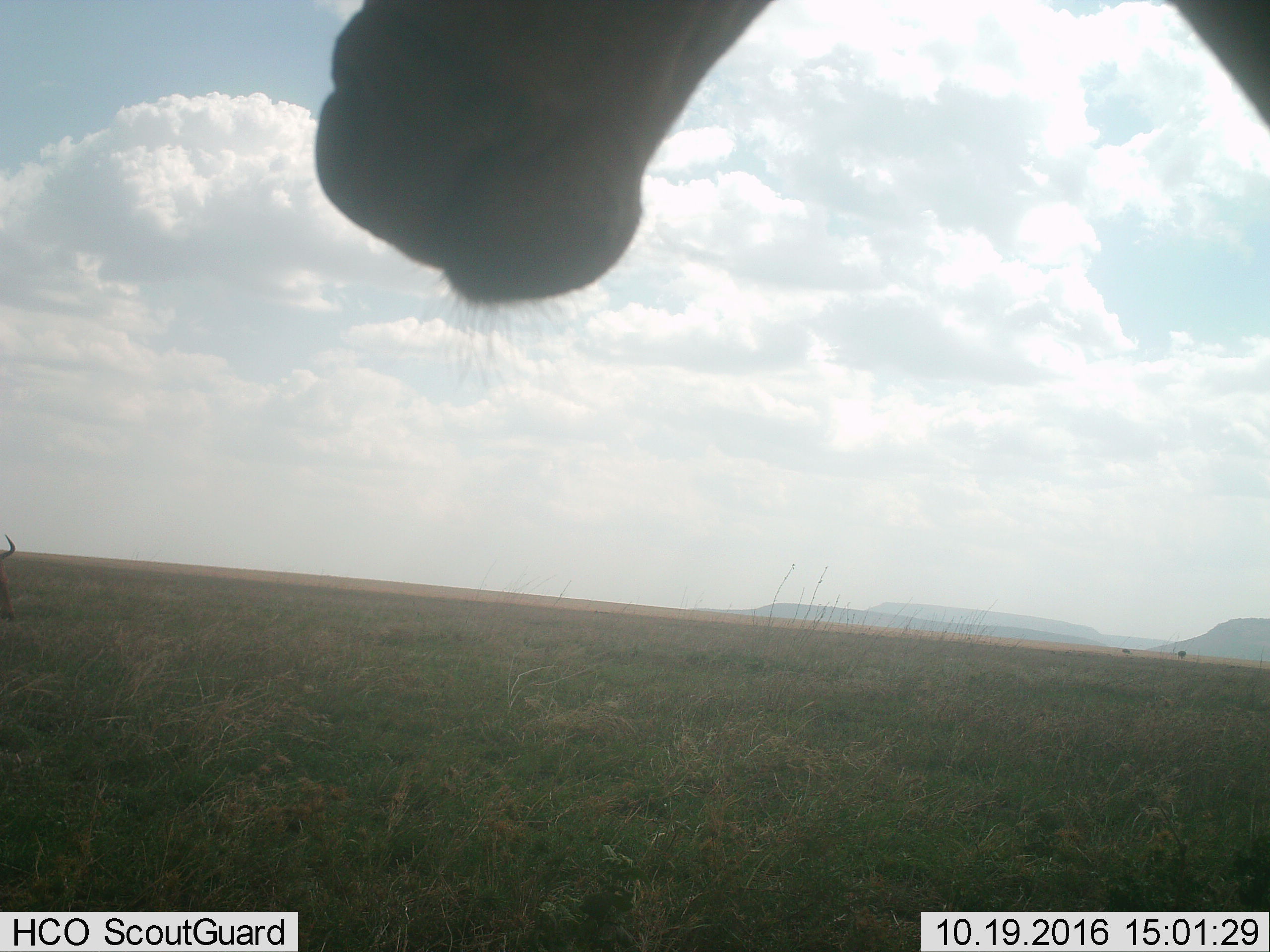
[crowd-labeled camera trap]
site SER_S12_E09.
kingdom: Animalia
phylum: Chordata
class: Mammalia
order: Artiodactyla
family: Bovidae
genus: Alcelaphus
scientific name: Alcelaphus buselaphus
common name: hartebeest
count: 1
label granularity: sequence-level